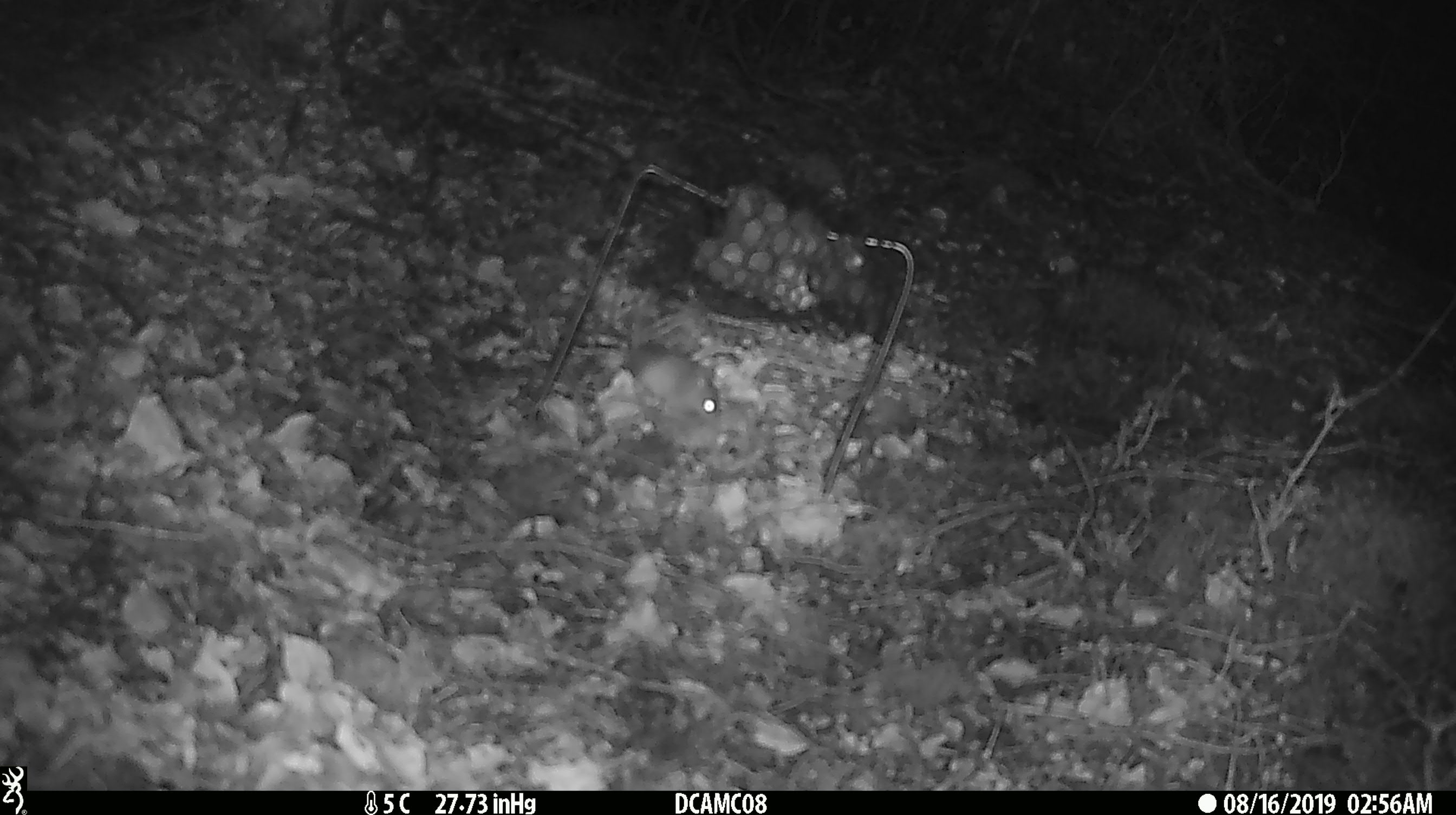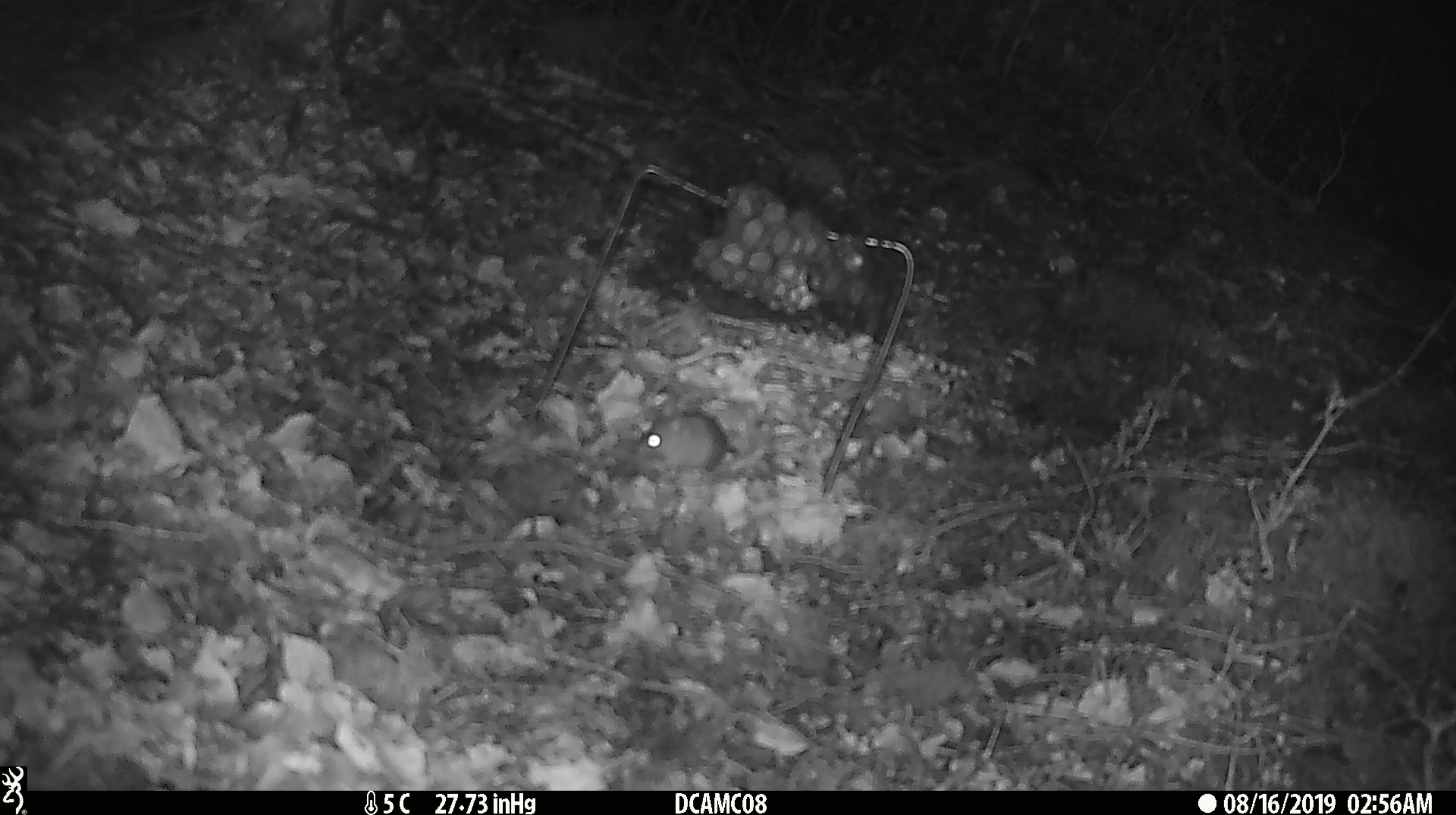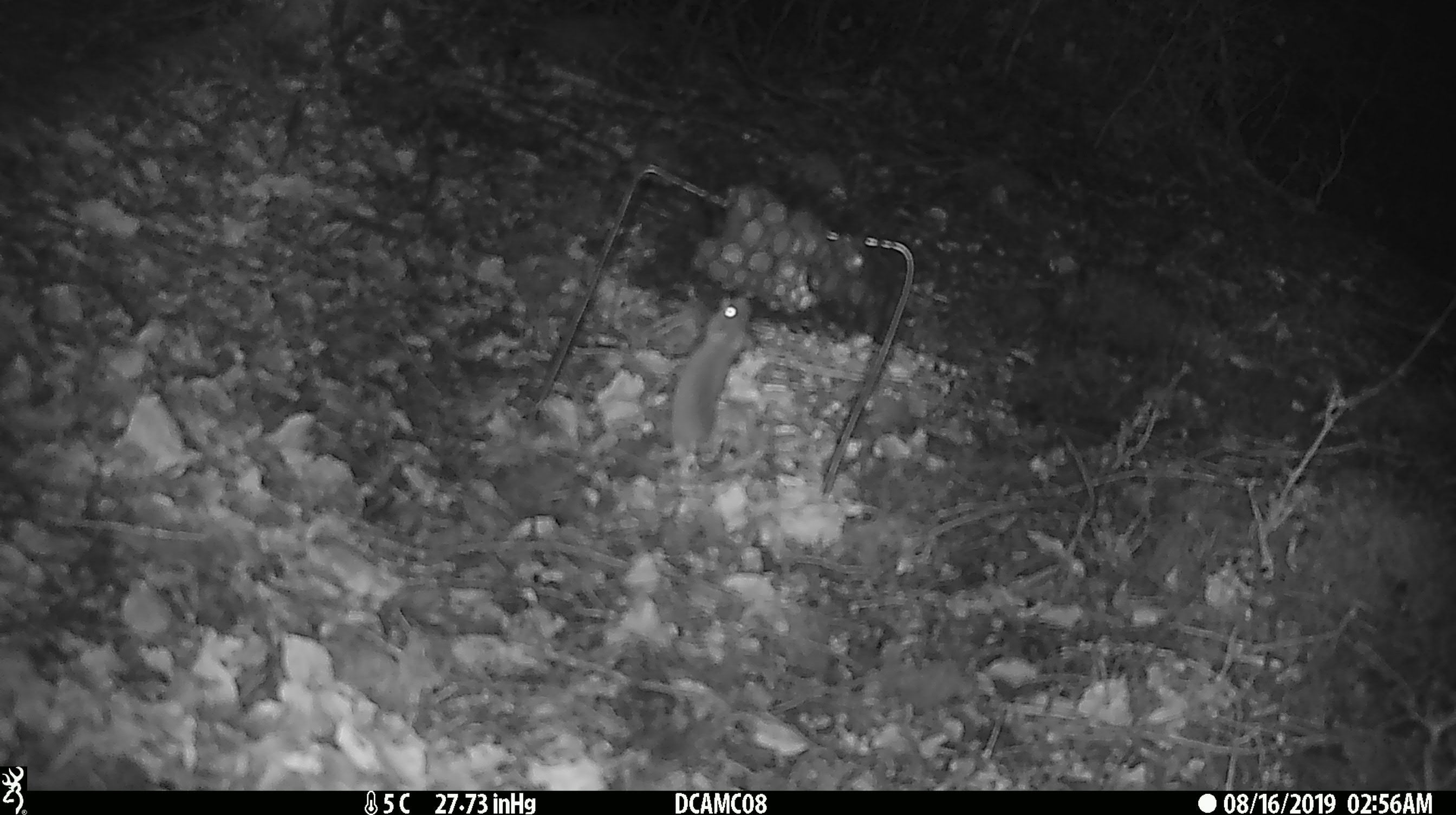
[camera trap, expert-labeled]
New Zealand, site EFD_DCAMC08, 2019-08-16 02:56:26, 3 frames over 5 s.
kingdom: Animalia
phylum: Chordata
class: Mammalia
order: Rodentia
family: Muridae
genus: Mus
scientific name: Mus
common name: mouse